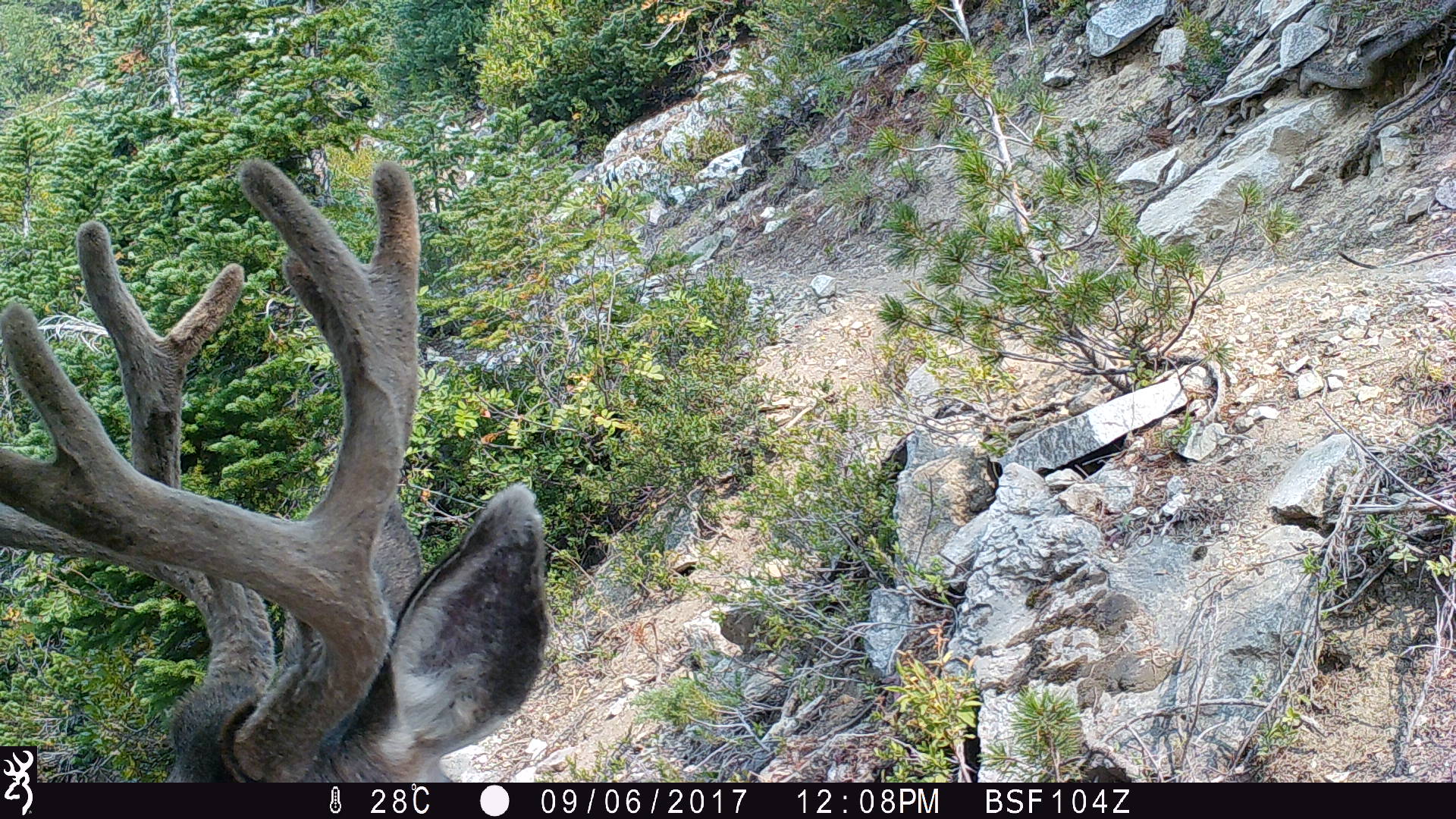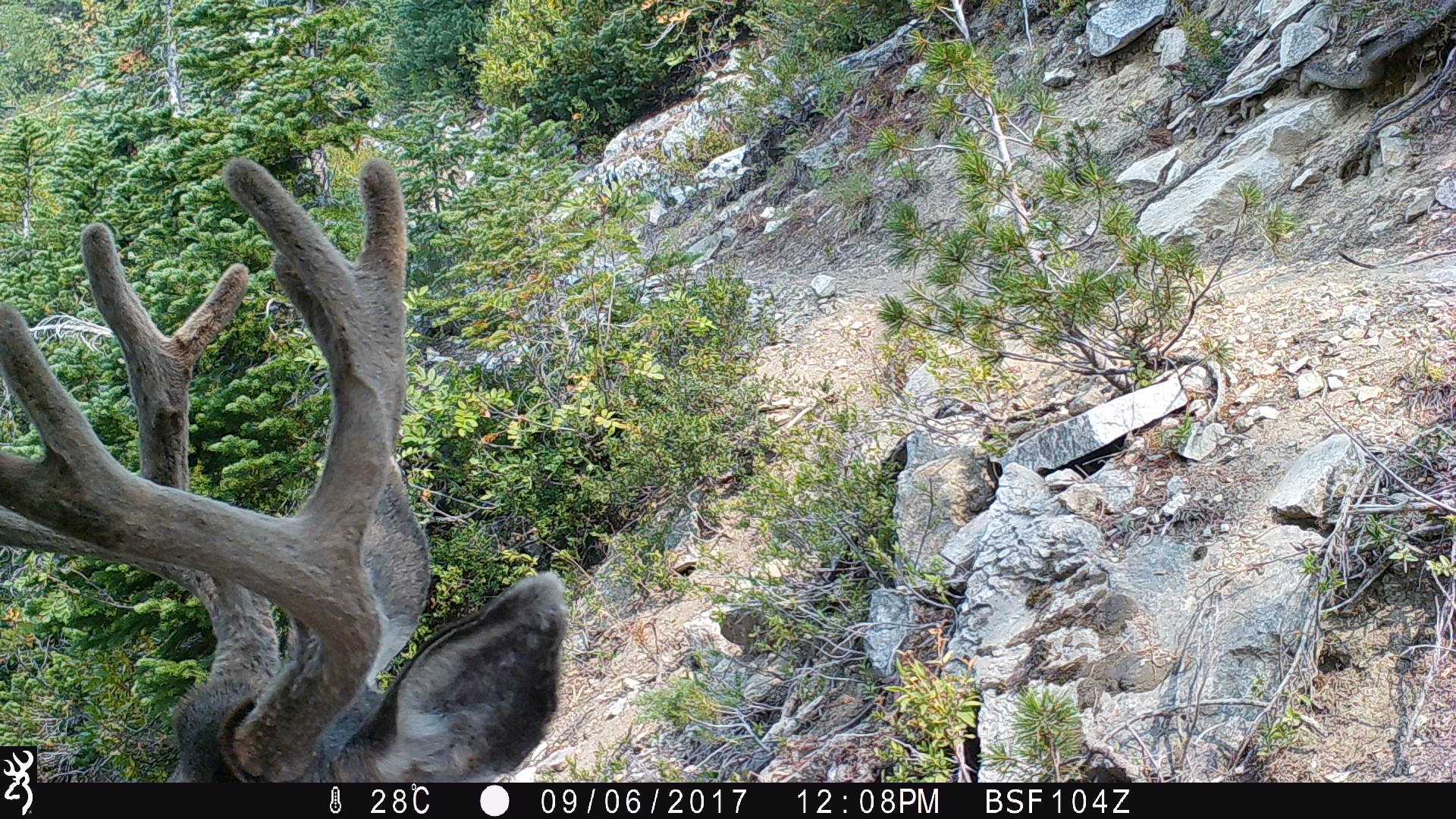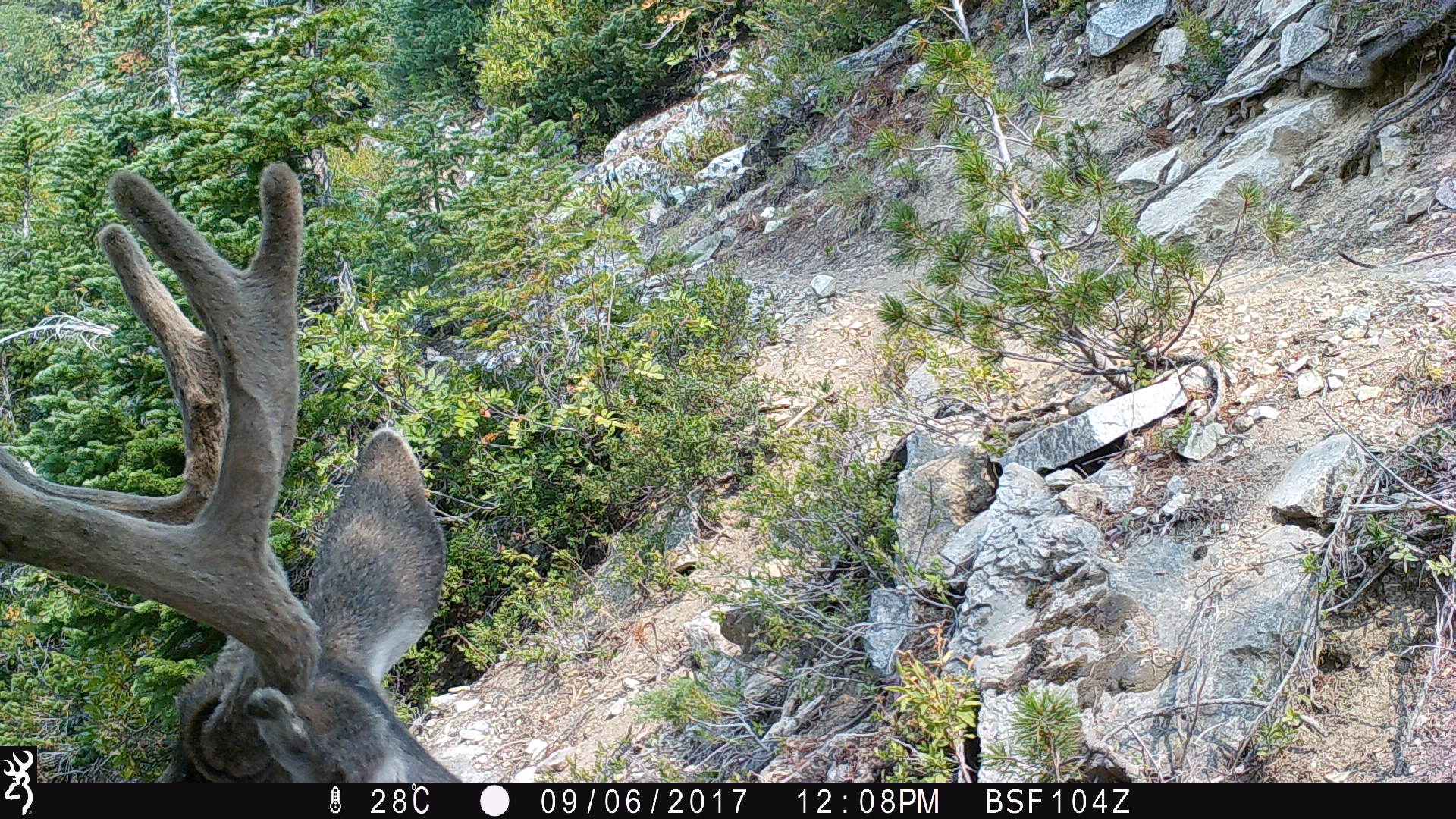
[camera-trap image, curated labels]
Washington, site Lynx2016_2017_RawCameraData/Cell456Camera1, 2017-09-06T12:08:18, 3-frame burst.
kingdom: Animalia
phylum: Chordata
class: Mammalia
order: Artiodactyla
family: Cervidae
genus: Odocoileus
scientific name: Odocoileus hemionus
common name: mule deer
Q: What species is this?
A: Odocoileus hemionus (mule deer).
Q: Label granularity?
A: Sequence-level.